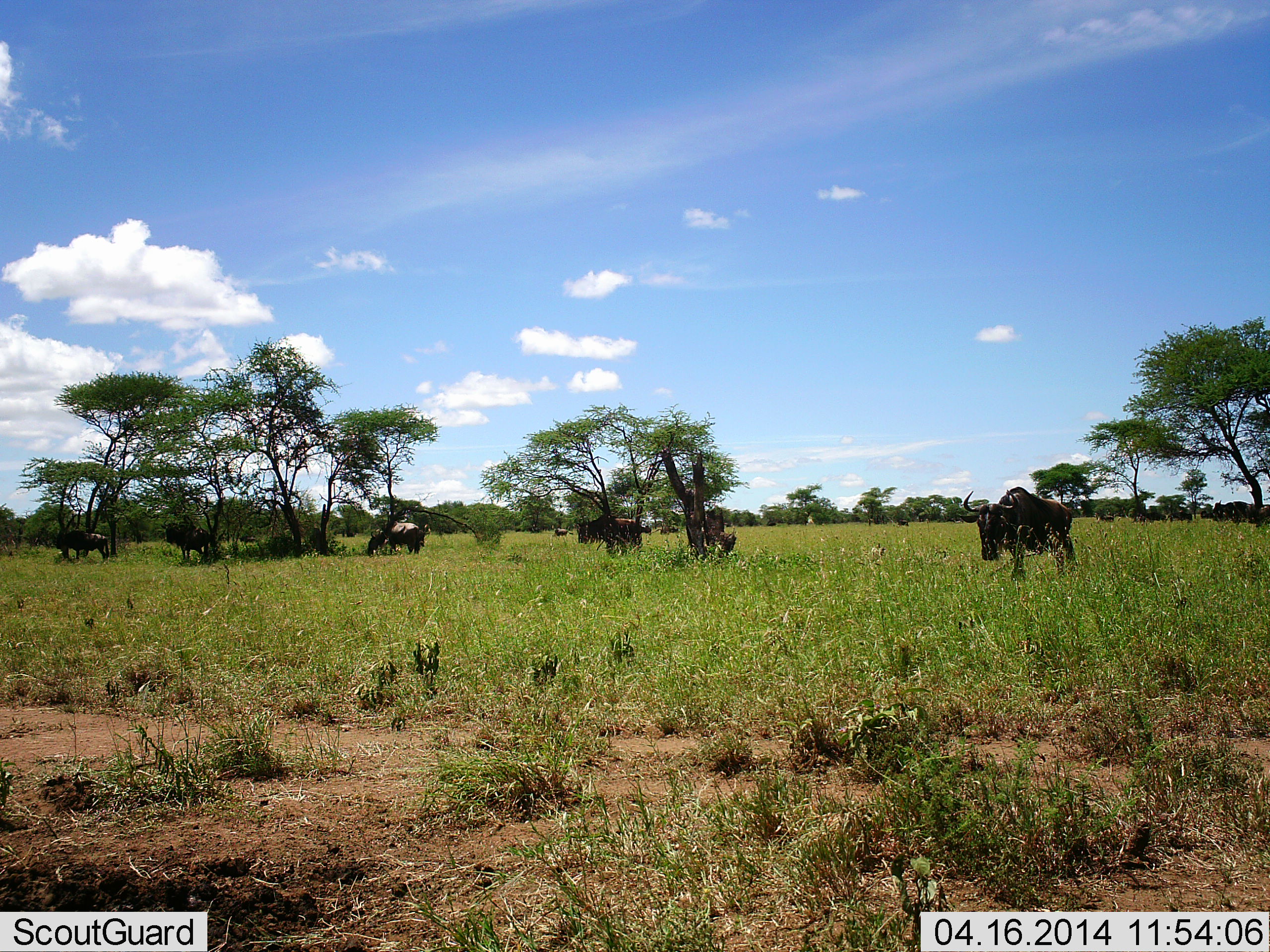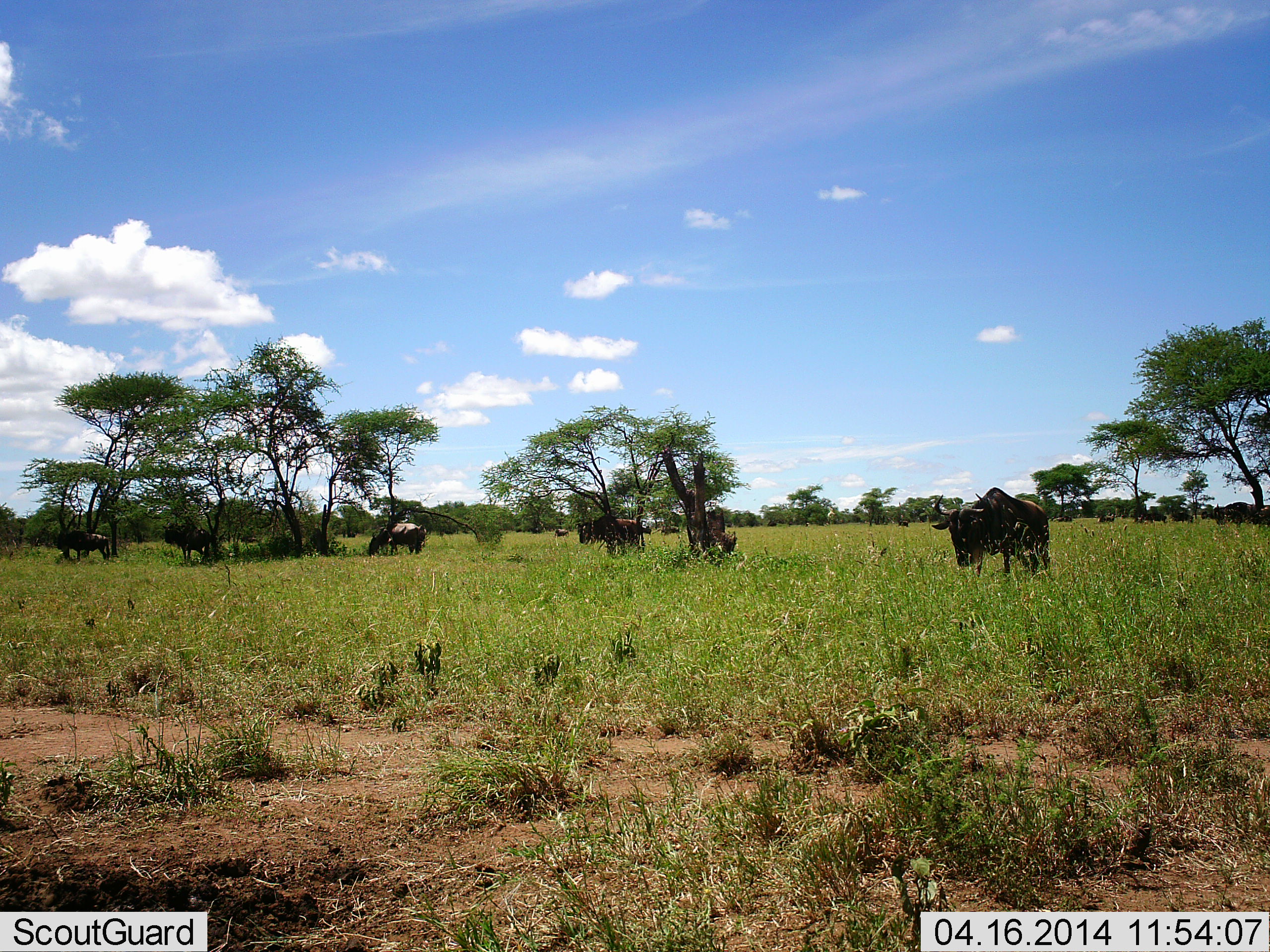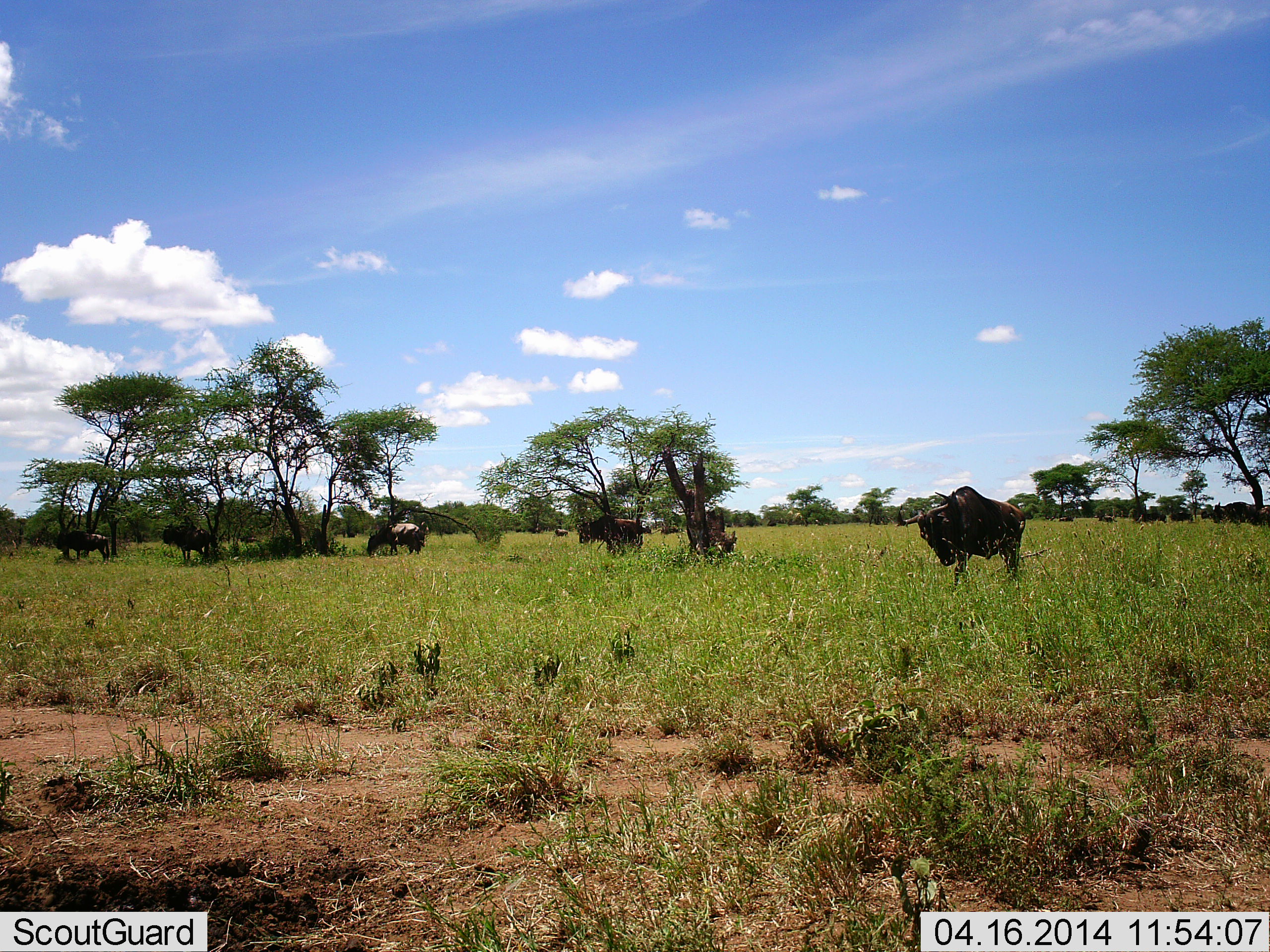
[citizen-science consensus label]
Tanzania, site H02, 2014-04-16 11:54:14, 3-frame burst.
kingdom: Animalia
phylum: Chordata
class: Mammalia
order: Artiodactyla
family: Bovidae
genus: Connochaetes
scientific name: Connochaetes taurinus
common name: blue wildebeest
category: wildebeest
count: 11-50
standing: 80%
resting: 20%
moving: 60%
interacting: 0%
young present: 0%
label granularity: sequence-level